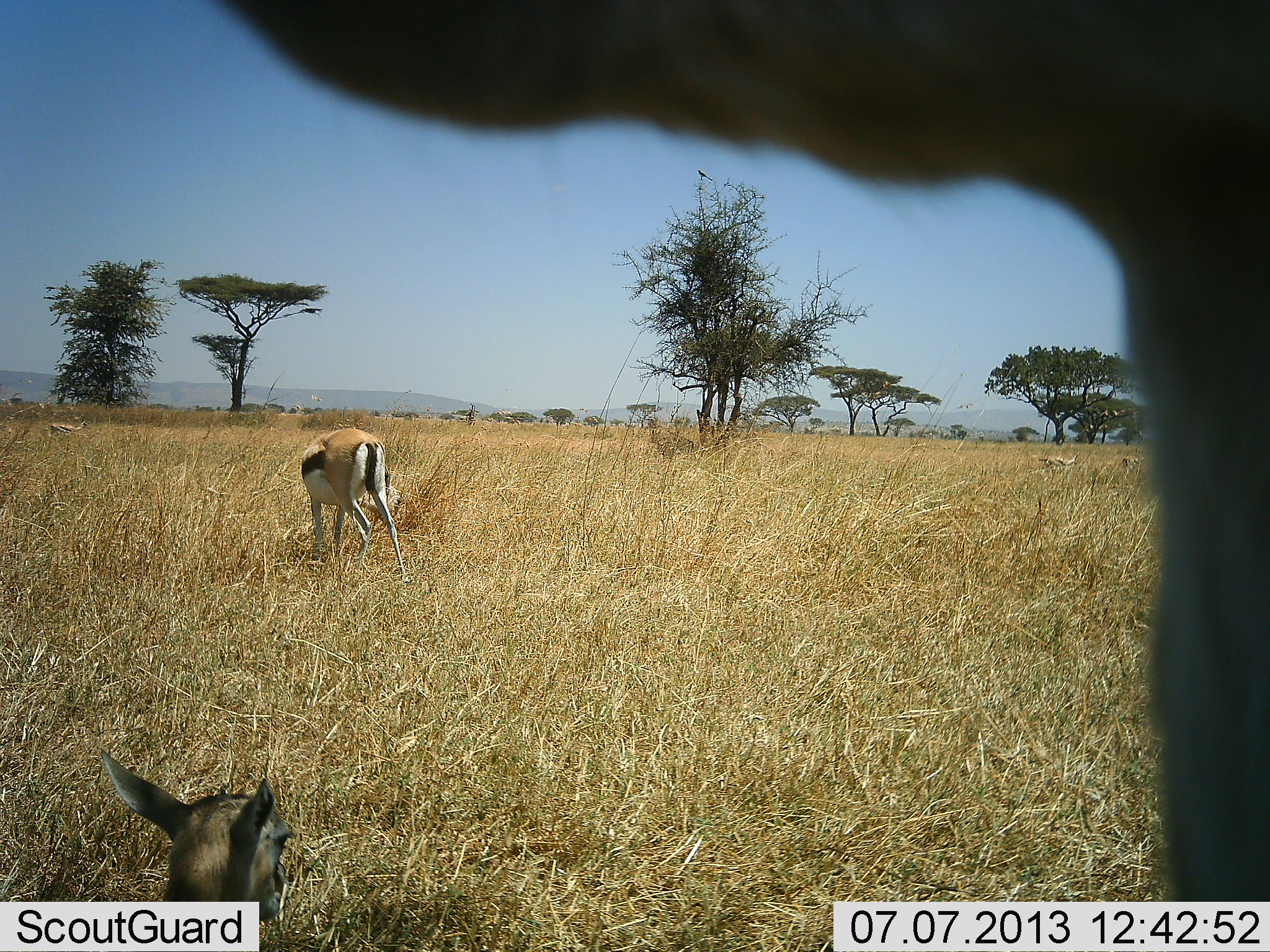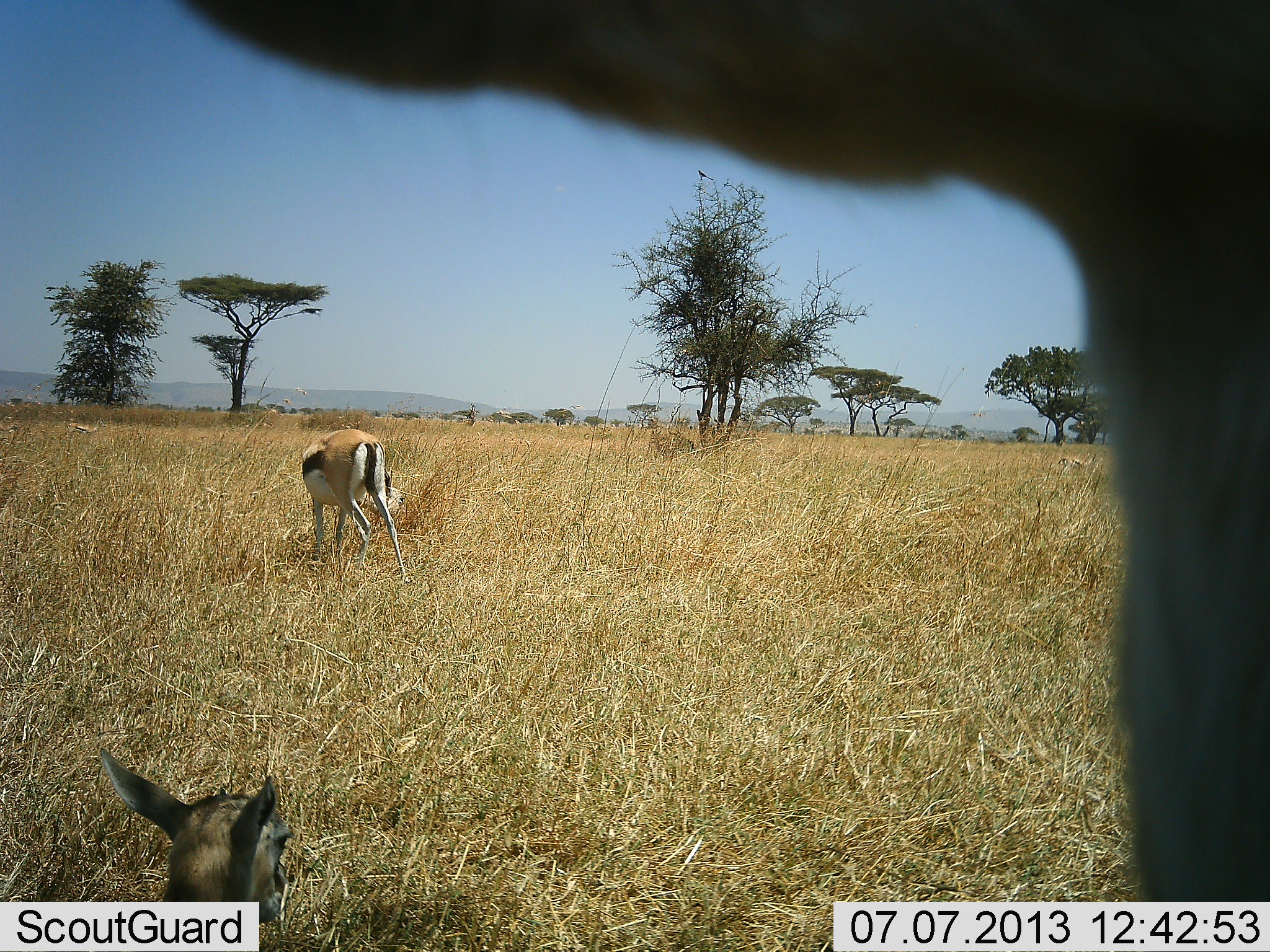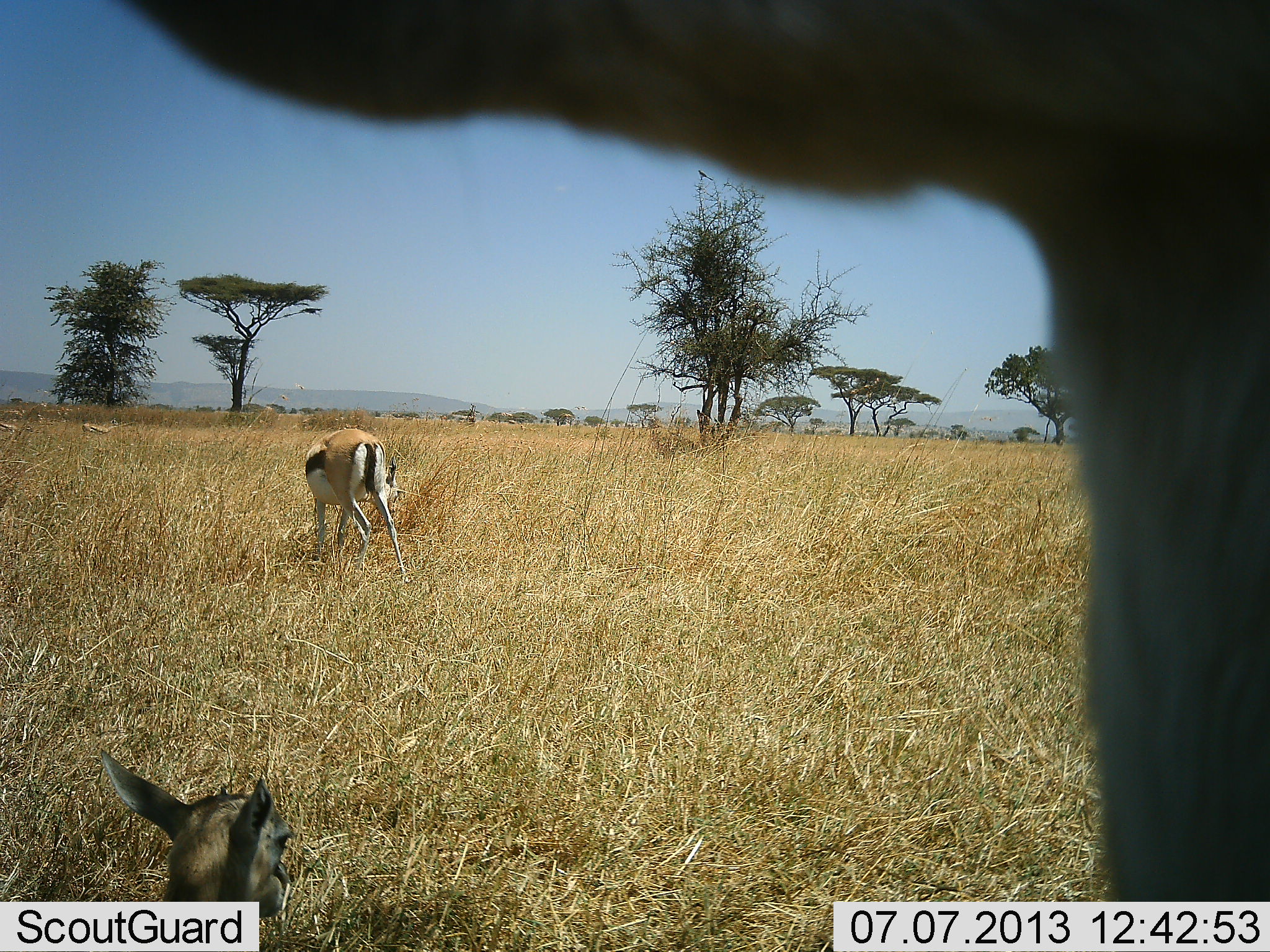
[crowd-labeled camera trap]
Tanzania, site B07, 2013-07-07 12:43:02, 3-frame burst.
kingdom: Animalia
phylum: Chordata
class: Mammalia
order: Artiodactyla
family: Bovidae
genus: Eudorcas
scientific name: Eudorcas thomsonii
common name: thomson's gazelle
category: gazellethomsons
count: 3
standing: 50%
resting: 70%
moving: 30%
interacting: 10%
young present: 30%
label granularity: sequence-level